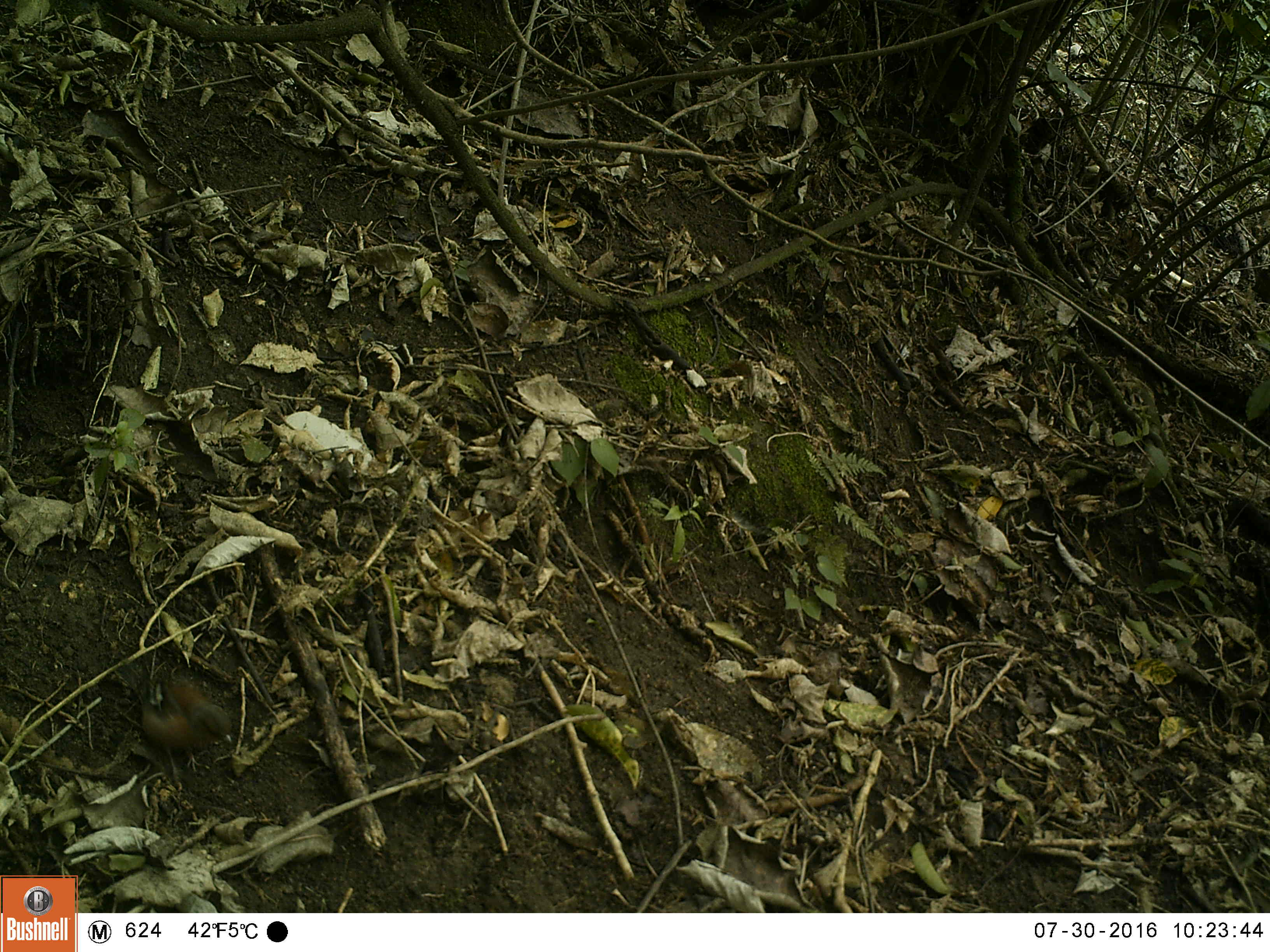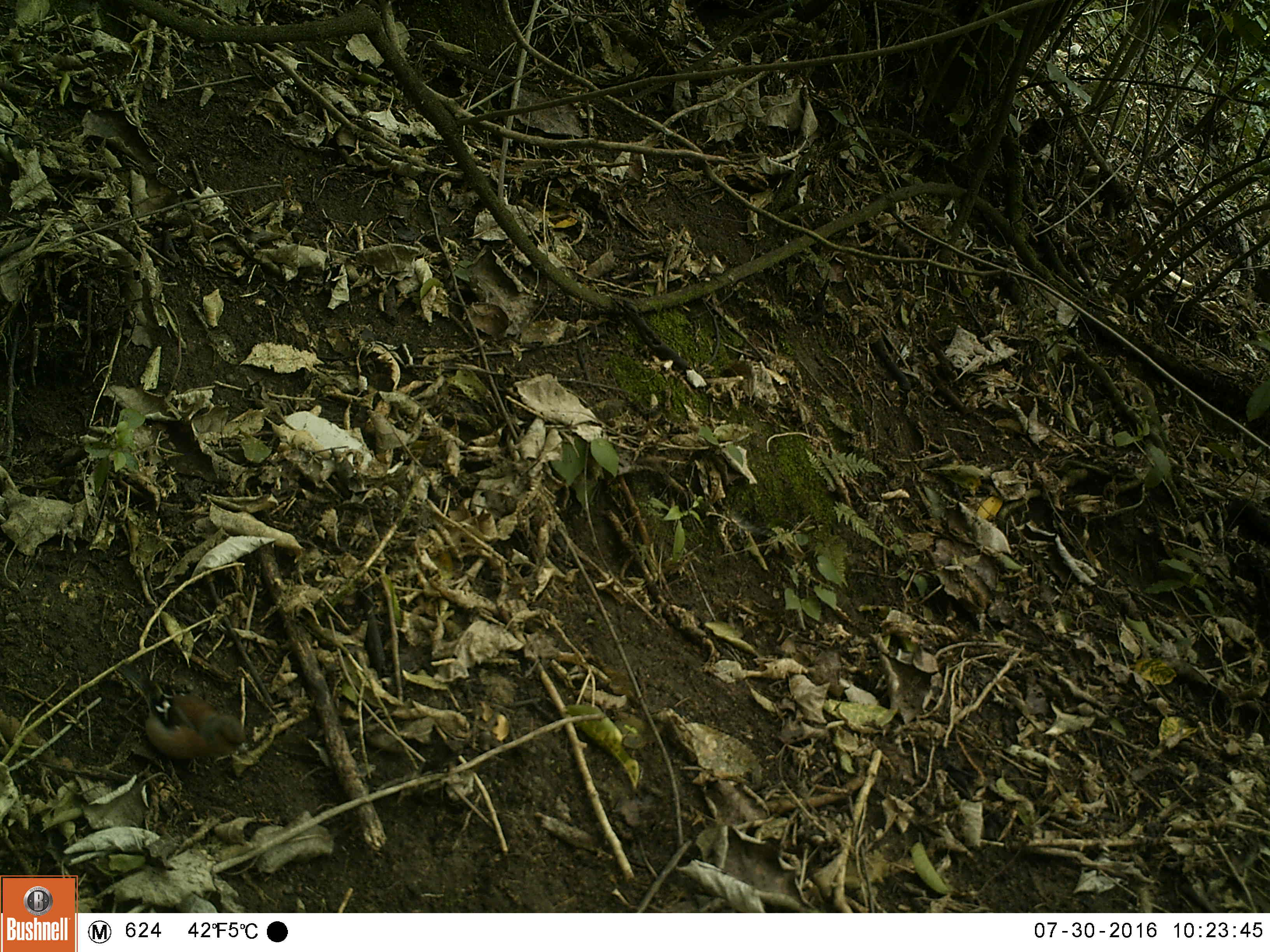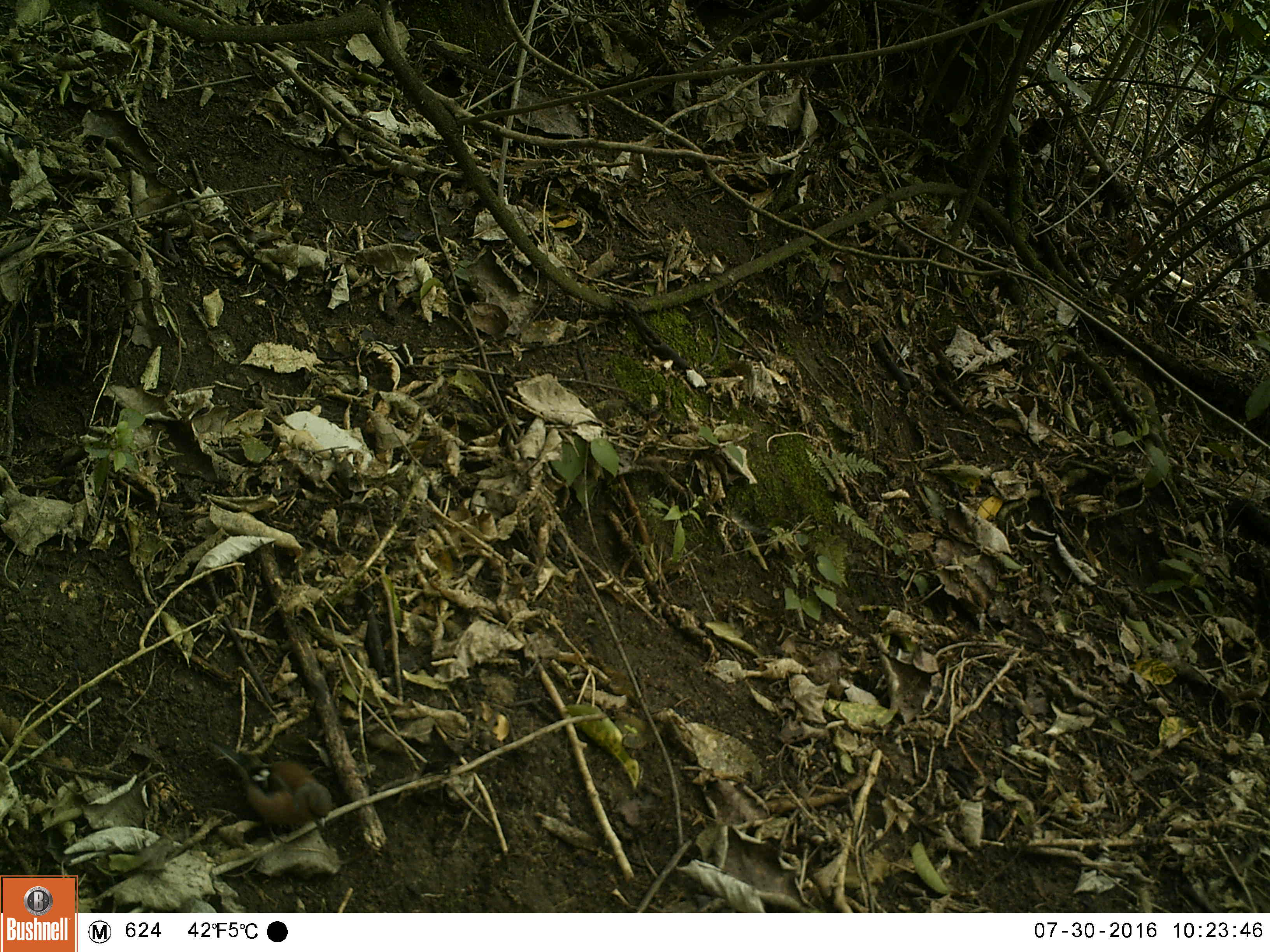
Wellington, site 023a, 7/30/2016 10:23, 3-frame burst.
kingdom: Animalia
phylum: Chordata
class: Aves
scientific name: Aves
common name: bird